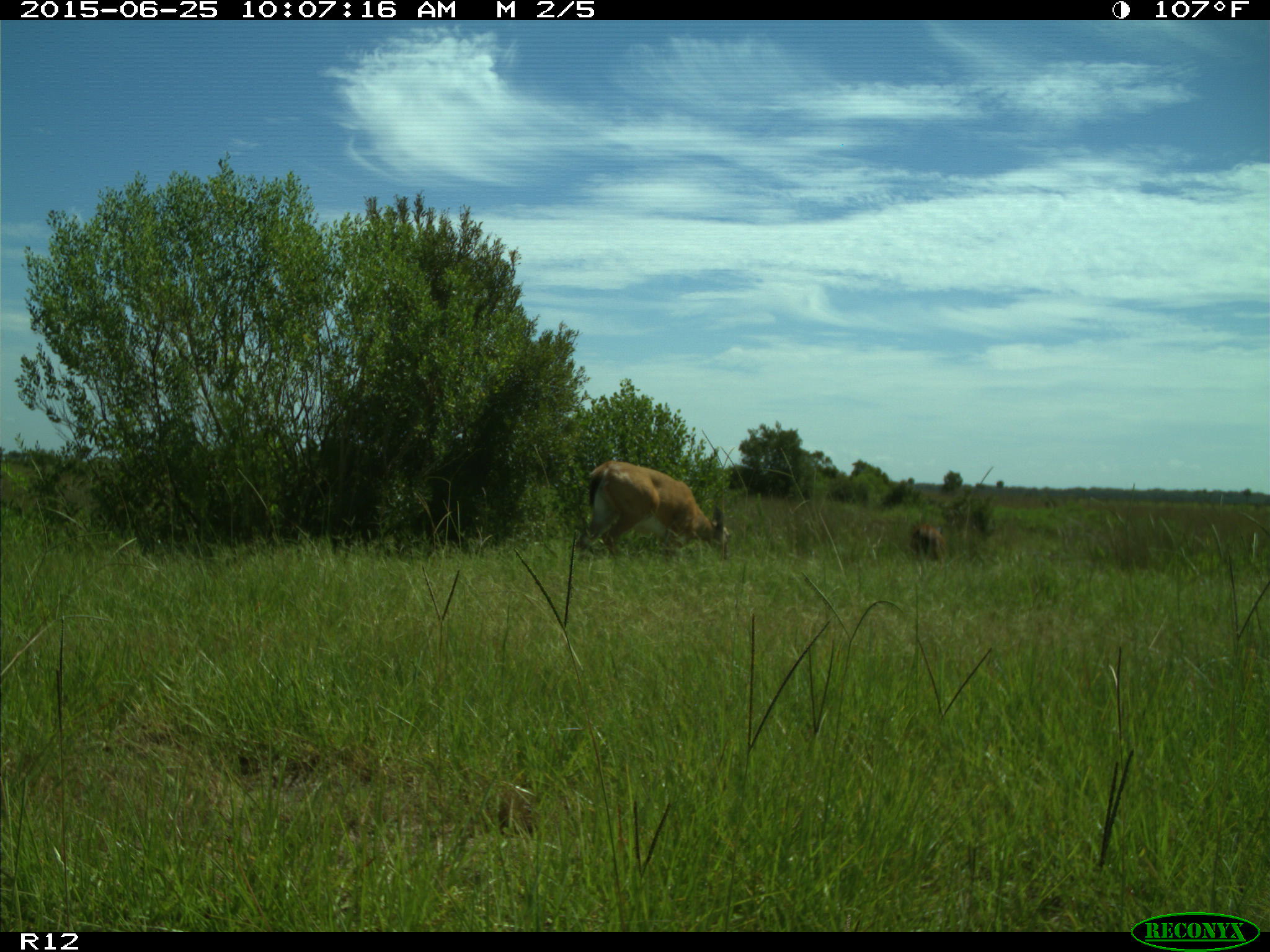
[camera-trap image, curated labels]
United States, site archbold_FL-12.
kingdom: Animalia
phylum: Chordata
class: Mammalia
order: Artiodactyla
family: Cervidae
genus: Odocoileus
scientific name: Odocoileus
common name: deer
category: unidentified deer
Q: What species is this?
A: Unidentified deer (deer) (Odocoileus).